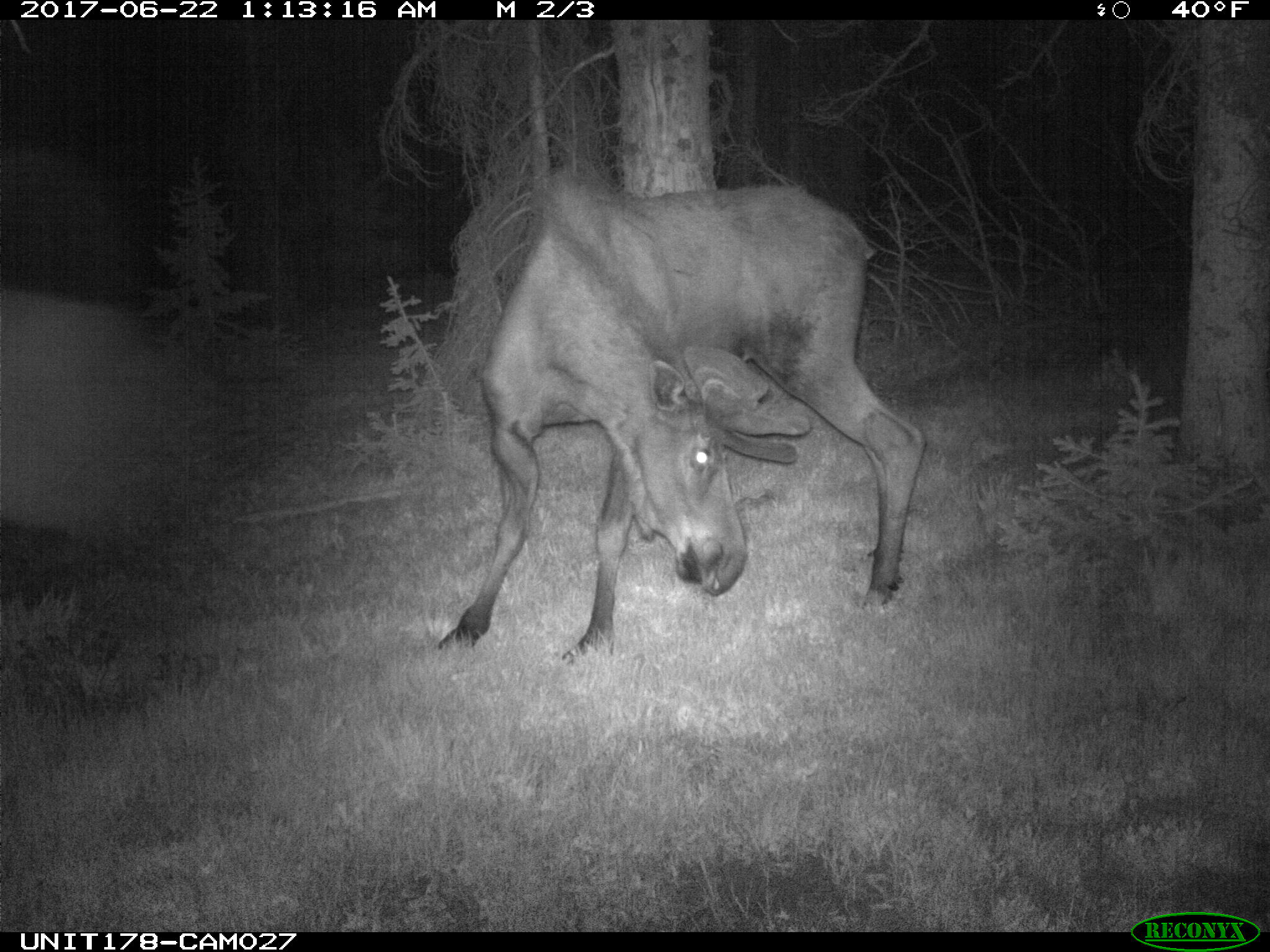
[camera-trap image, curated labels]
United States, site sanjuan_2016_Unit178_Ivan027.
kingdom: Animalia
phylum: Chordata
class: Mammalia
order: Artiodactyla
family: Cervidae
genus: Alces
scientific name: Alces alces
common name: moose